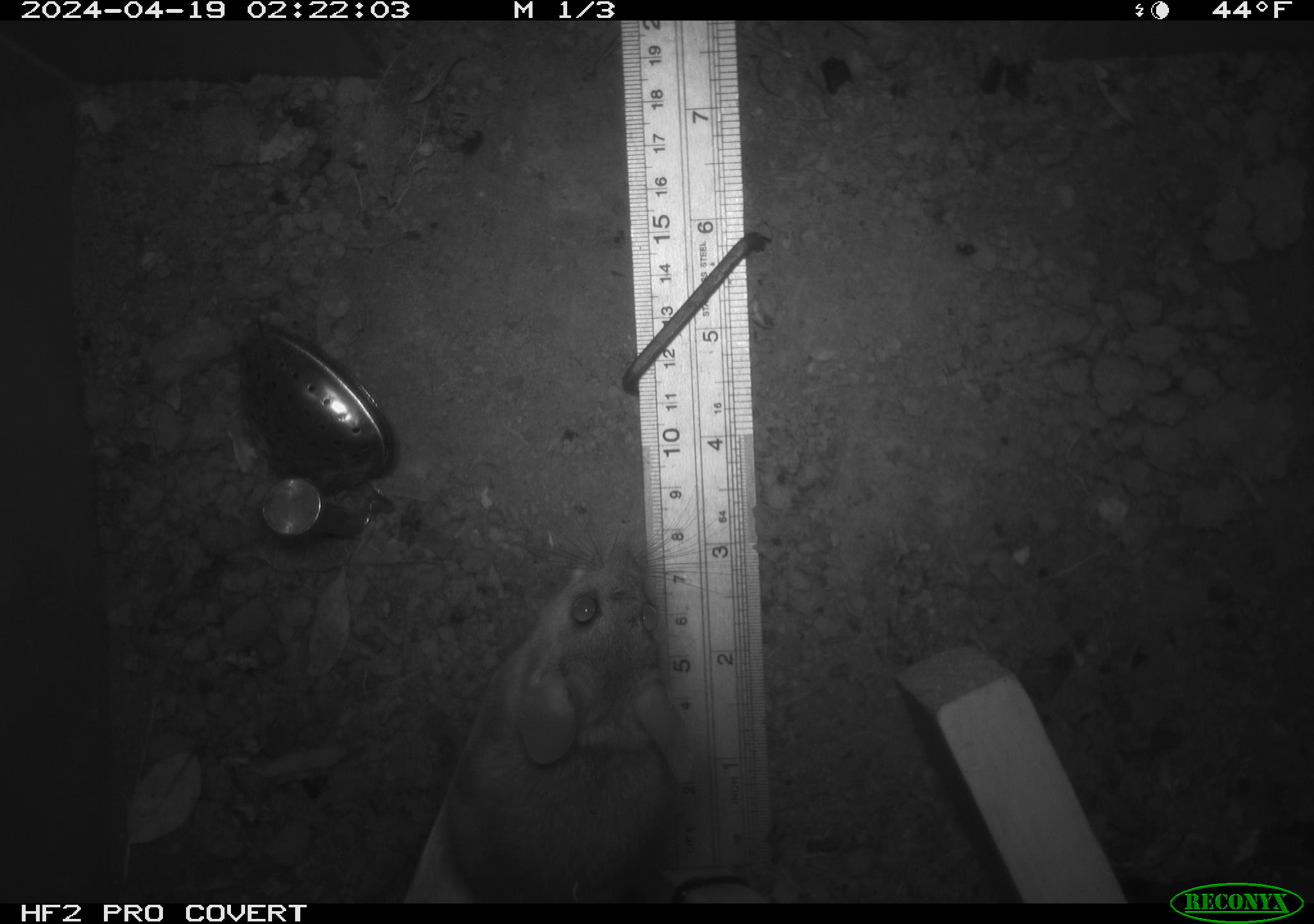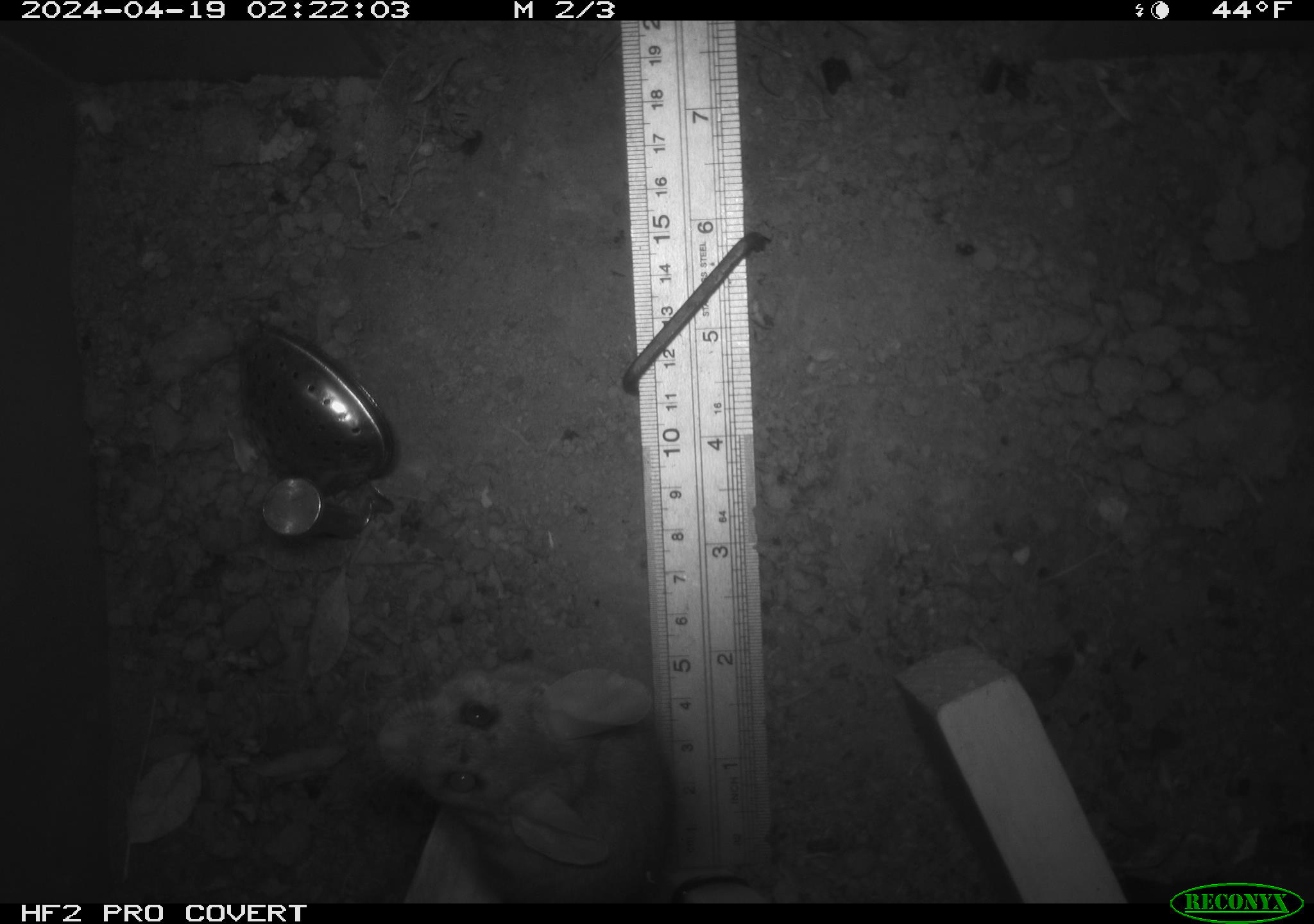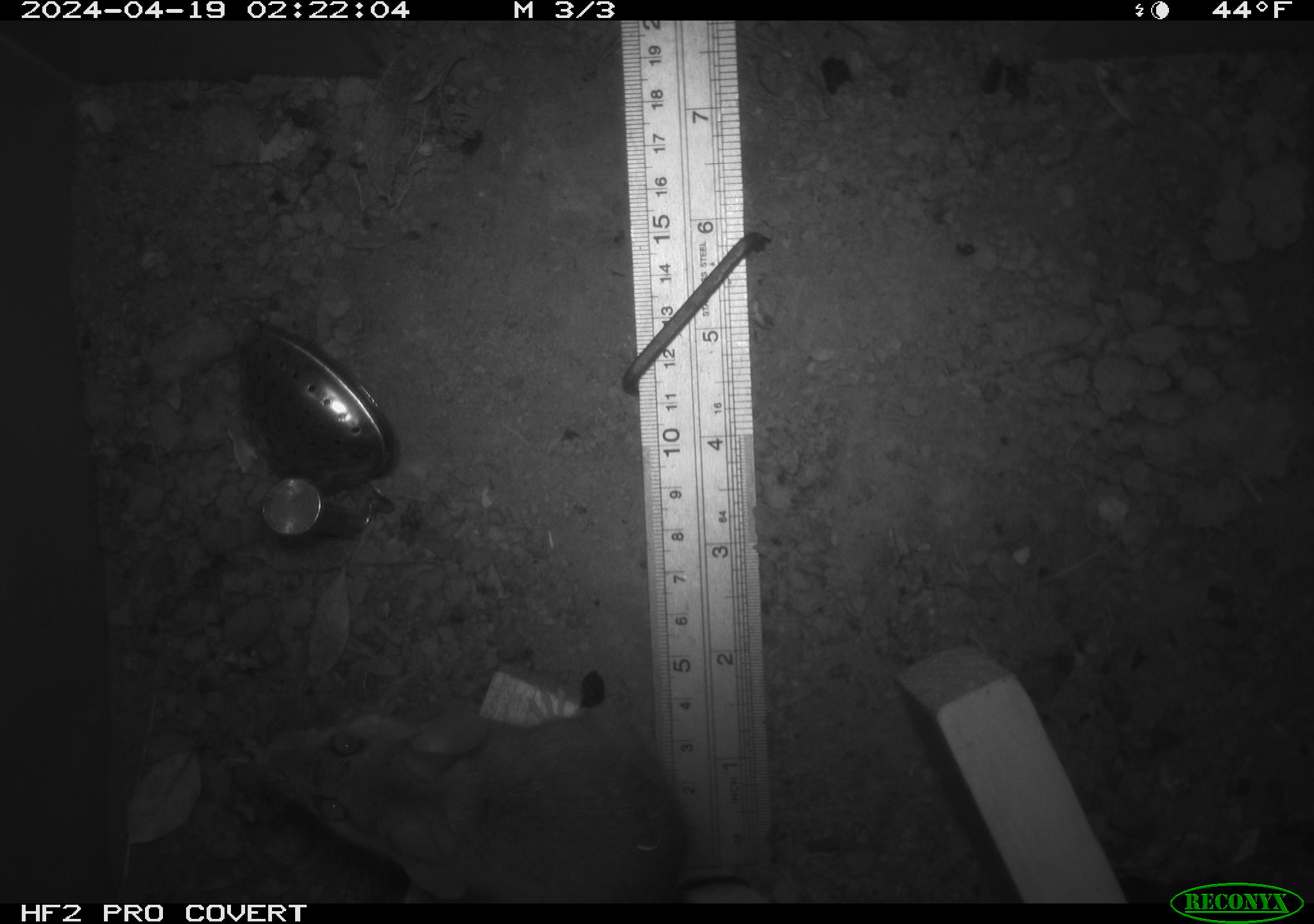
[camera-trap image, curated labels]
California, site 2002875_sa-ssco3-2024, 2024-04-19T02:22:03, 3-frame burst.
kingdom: Animalia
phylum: Chordata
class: Mammalia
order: Rodentia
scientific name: Rodentia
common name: rodent